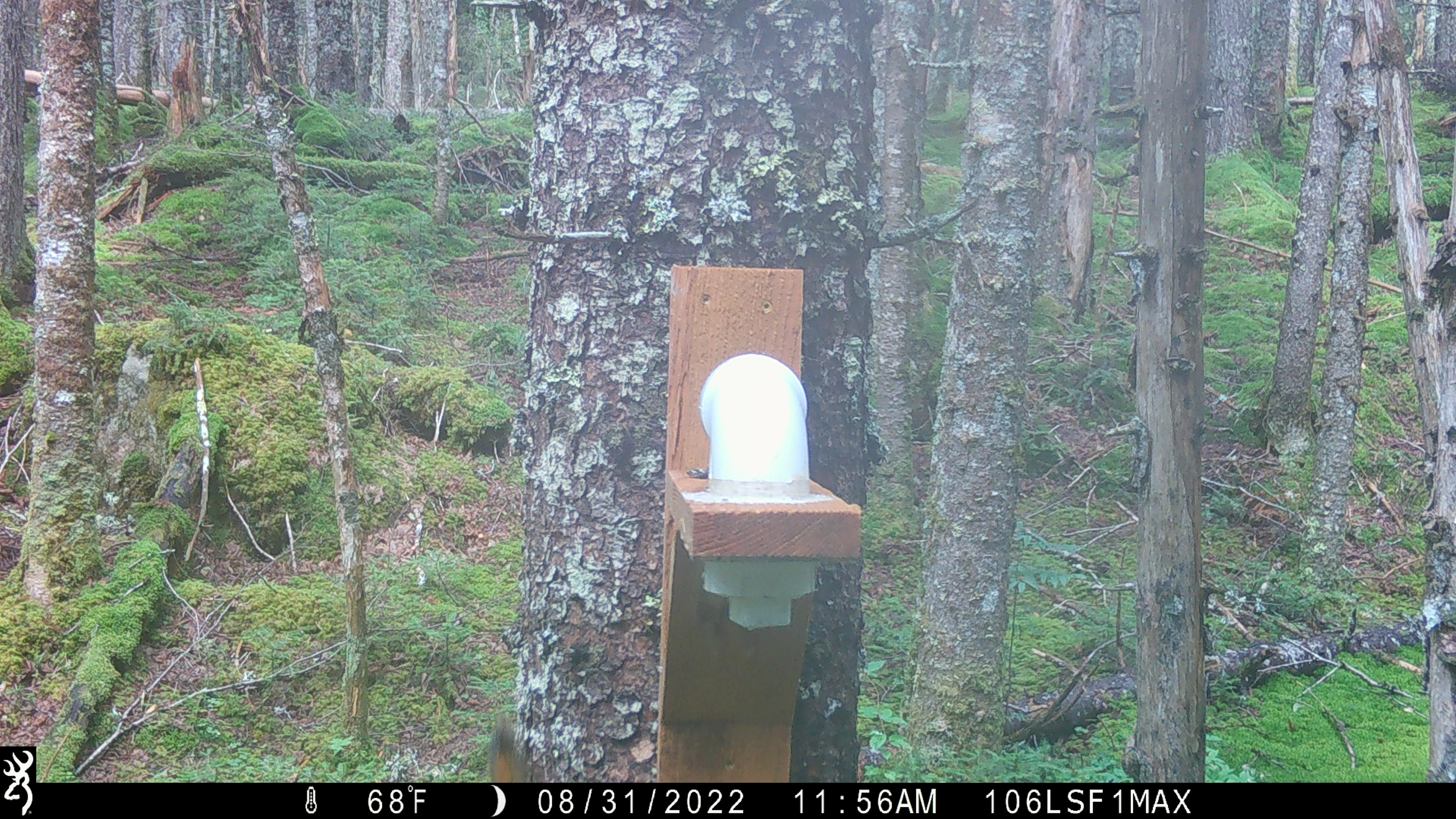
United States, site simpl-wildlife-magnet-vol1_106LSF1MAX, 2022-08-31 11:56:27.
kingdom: Animalia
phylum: Chordata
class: Mammalia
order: Rodentia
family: Sciuridae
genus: Tamiasciurus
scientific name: Tamiasciurus hudsonicus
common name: red squirrel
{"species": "red squirrel (Tamiasciurus hudsonicus)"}